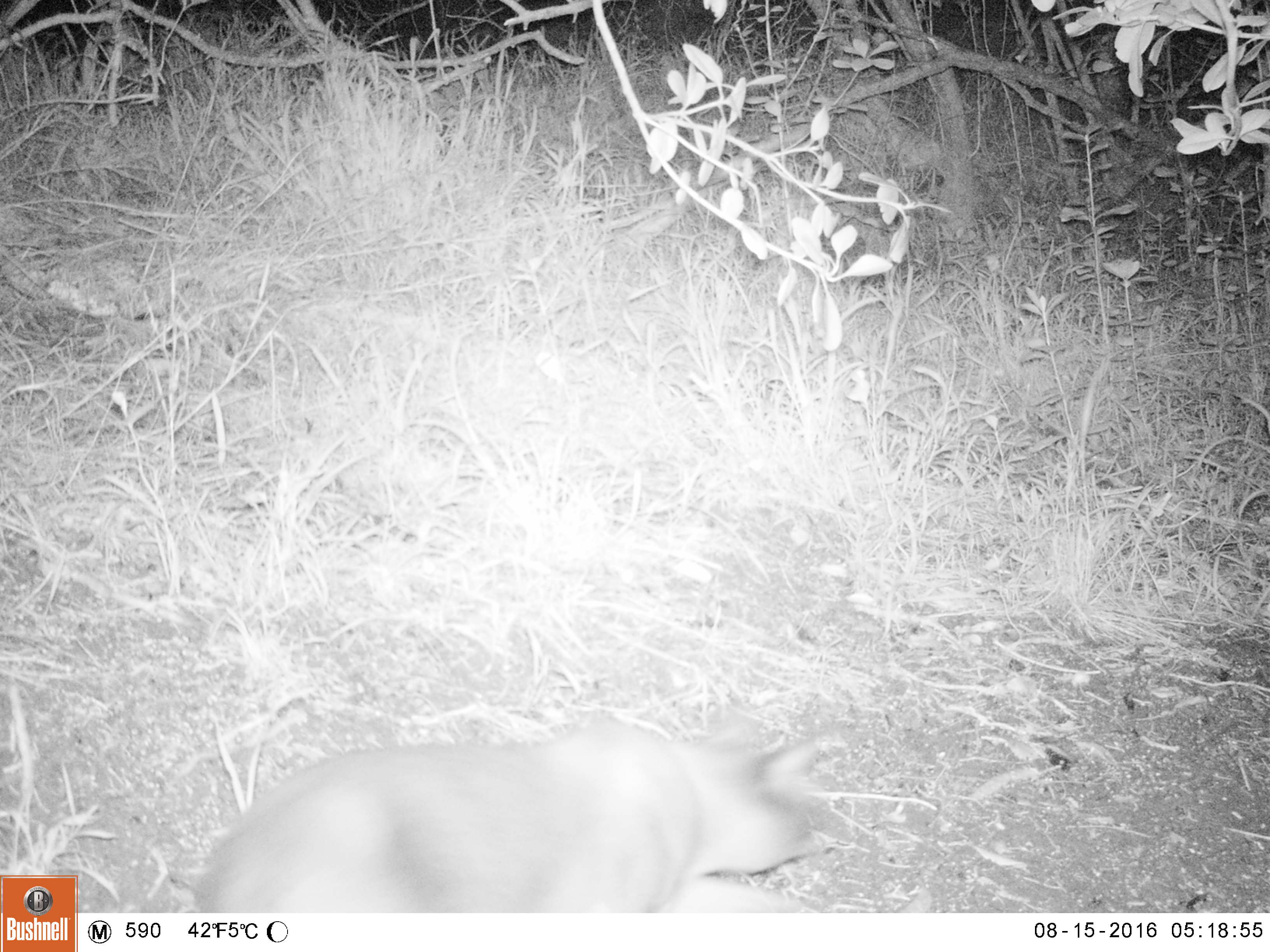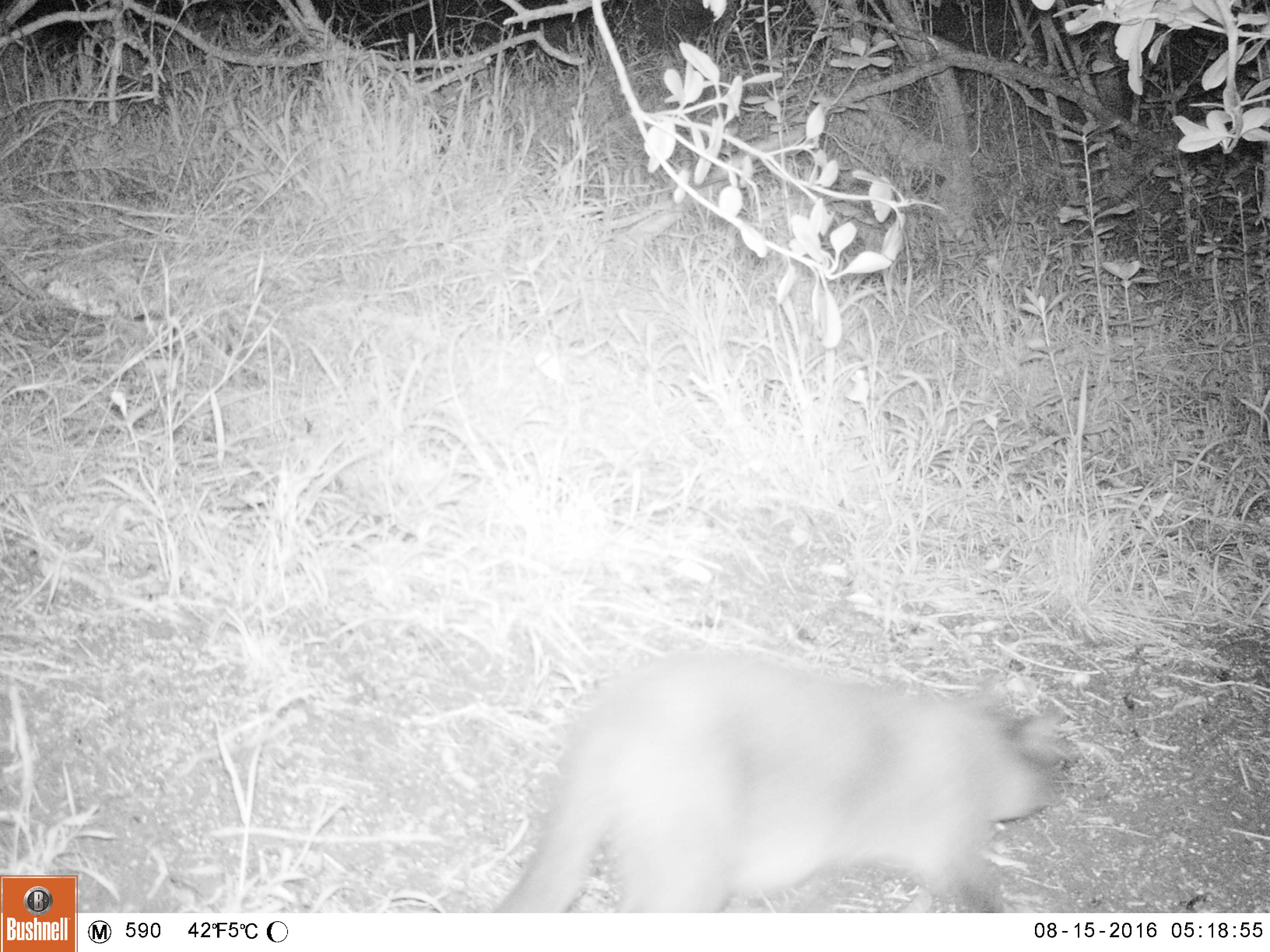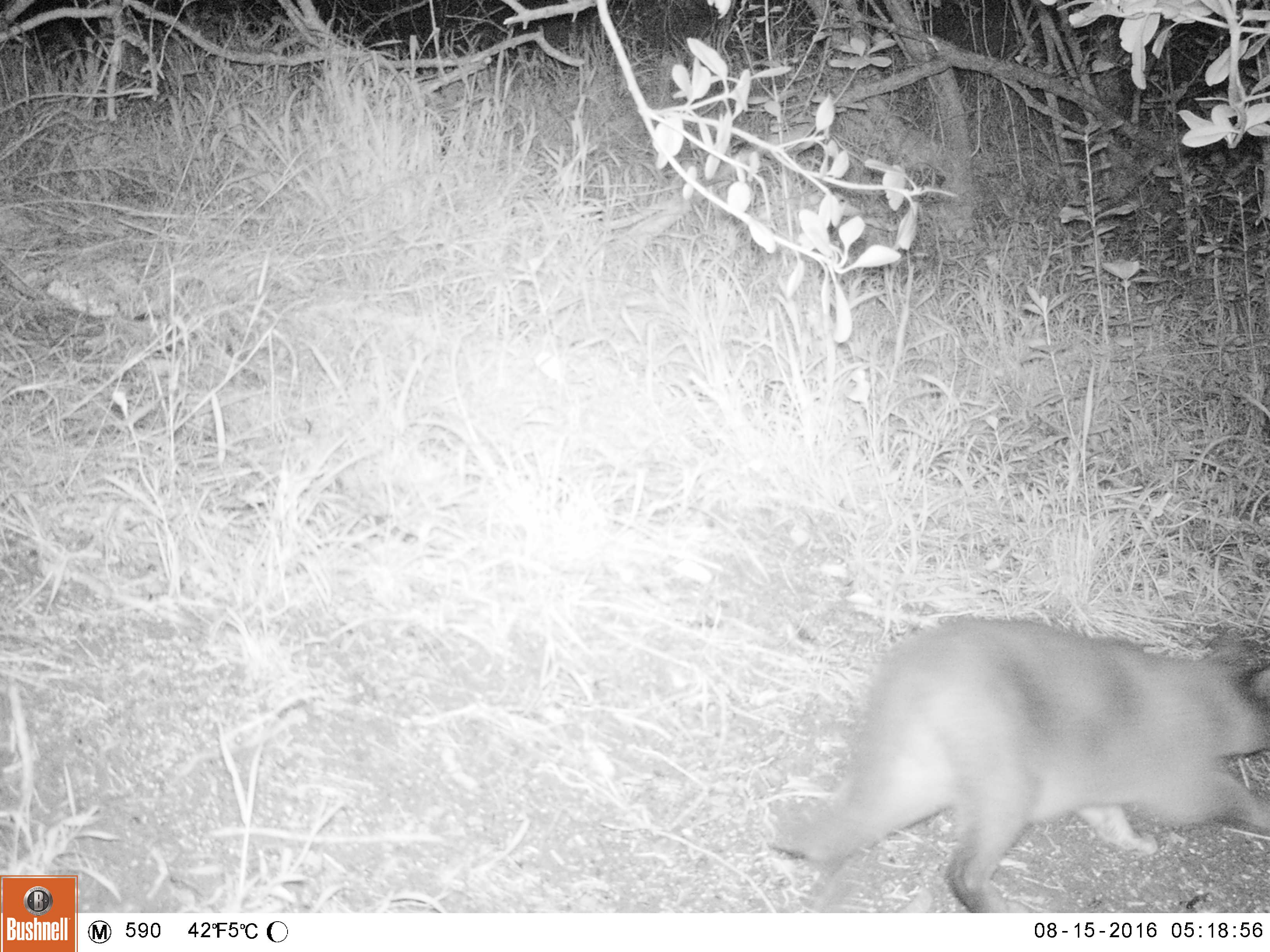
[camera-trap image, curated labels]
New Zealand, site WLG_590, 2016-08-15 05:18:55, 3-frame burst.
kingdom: Animalia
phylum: Chordata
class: Mammalia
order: Carnivora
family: Felidae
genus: Felis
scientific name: Felis catus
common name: domestic cat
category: cat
Cat (domestic cat) (Felis catus).